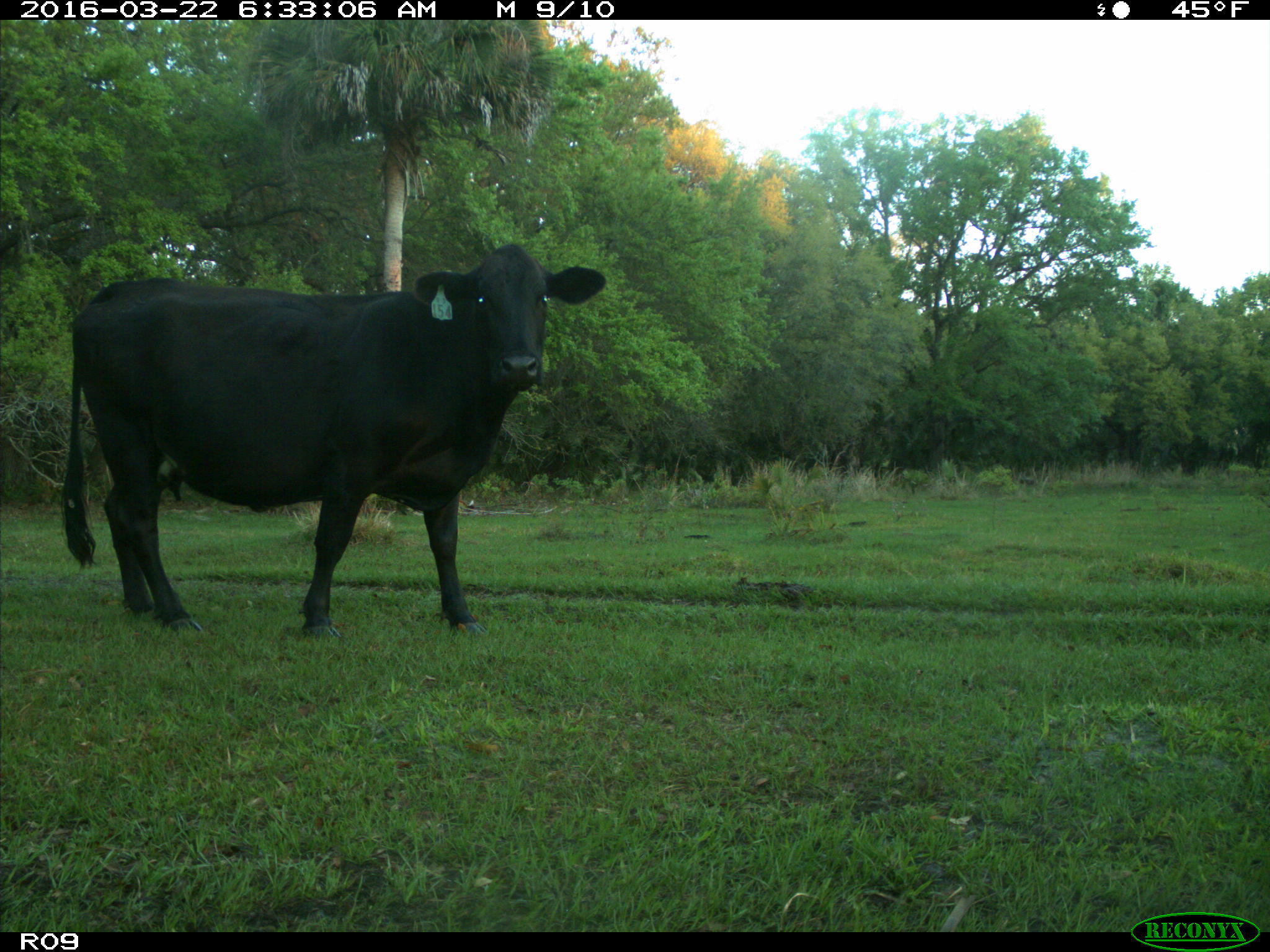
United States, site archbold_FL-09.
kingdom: Animalia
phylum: Chordata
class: Mammalia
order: Artiodactyla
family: Bovidae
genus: Bos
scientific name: Bos taurus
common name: domestic cow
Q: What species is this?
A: Bos taurus (domestic cow).